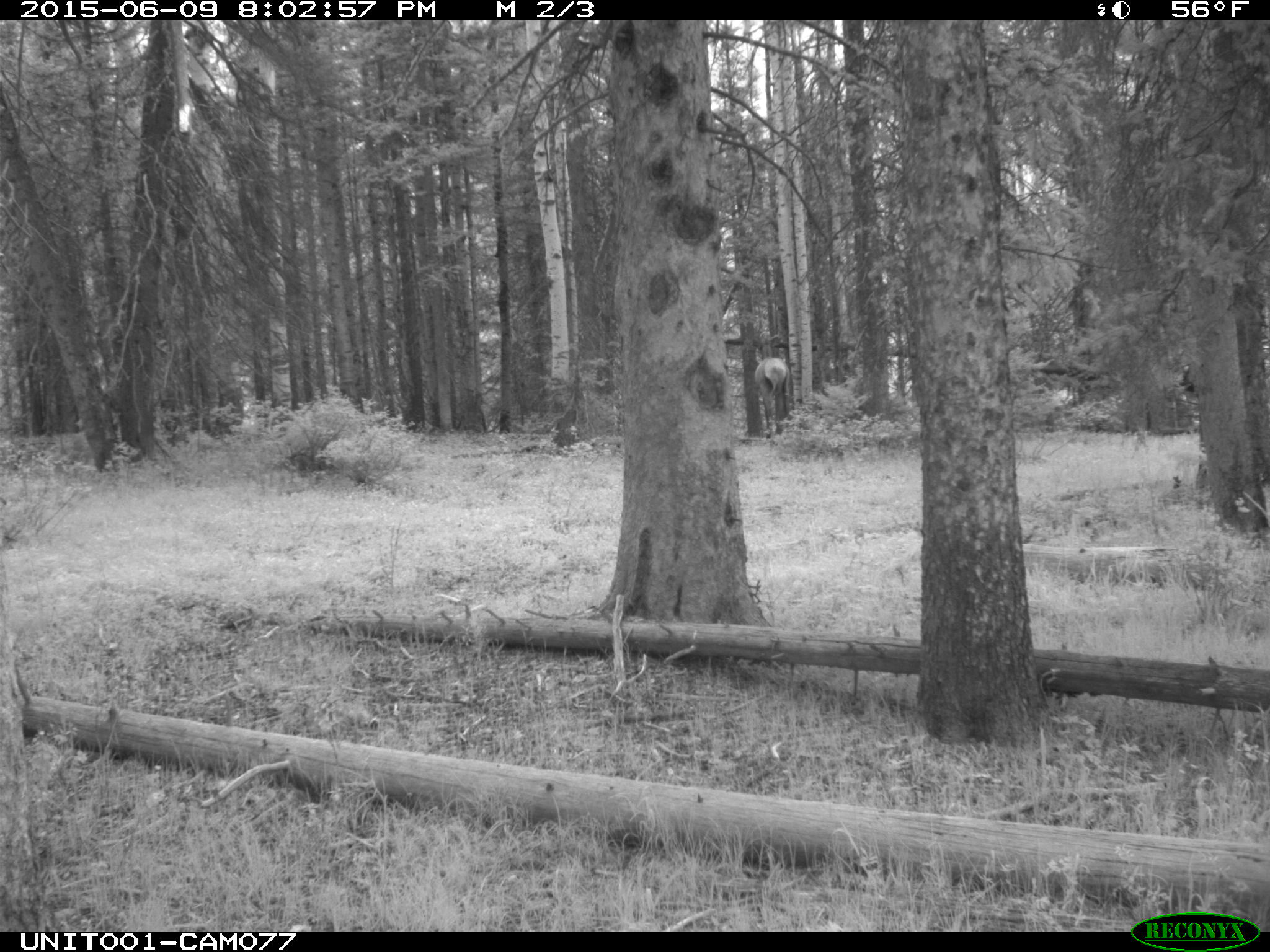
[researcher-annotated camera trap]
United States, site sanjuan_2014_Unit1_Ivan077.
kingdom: Animalia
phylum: Chordata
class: Mammalia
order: Artiodactyla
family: Cervidae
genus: Cervus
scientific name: Cervus elaphus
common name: red deer